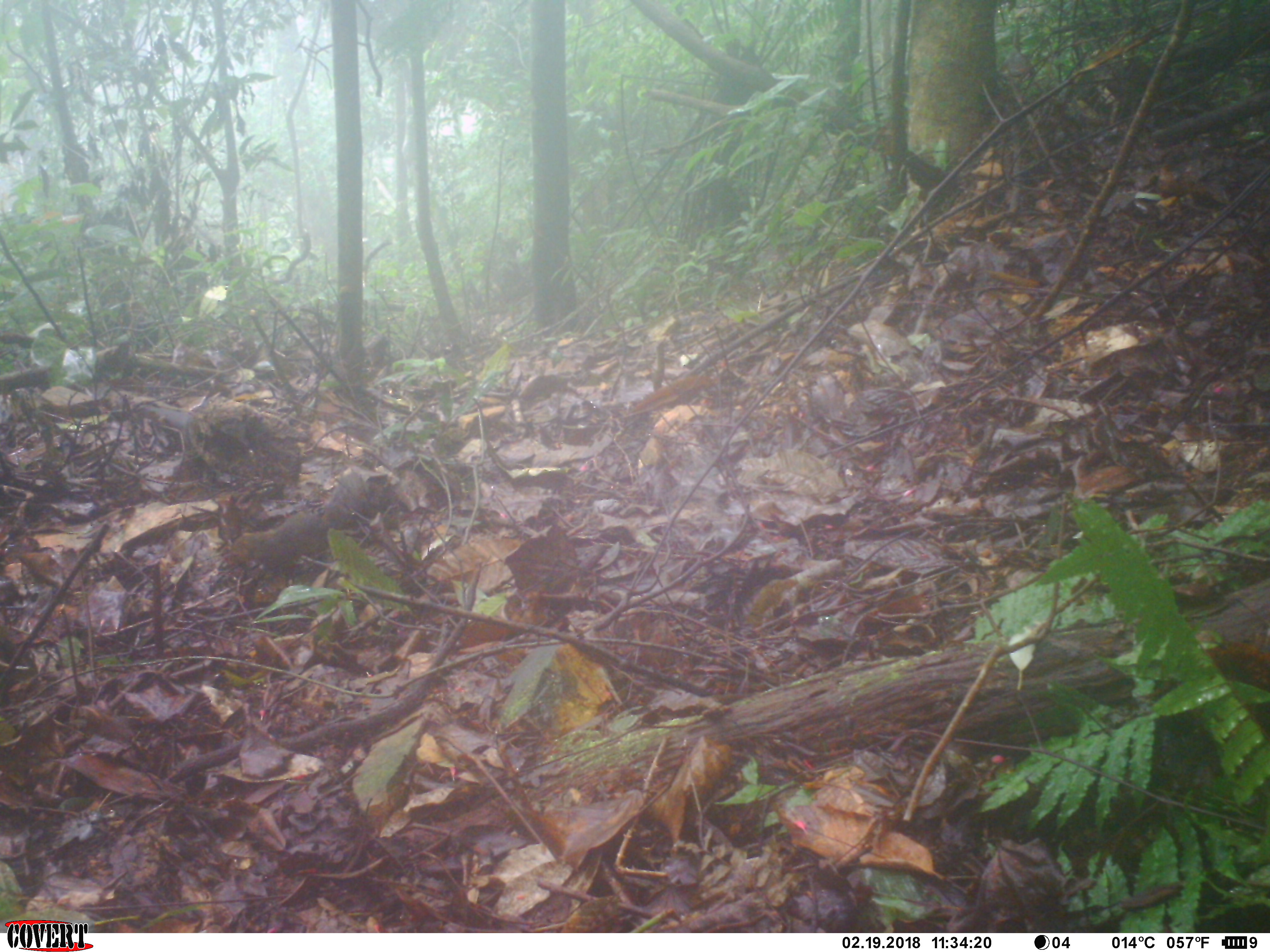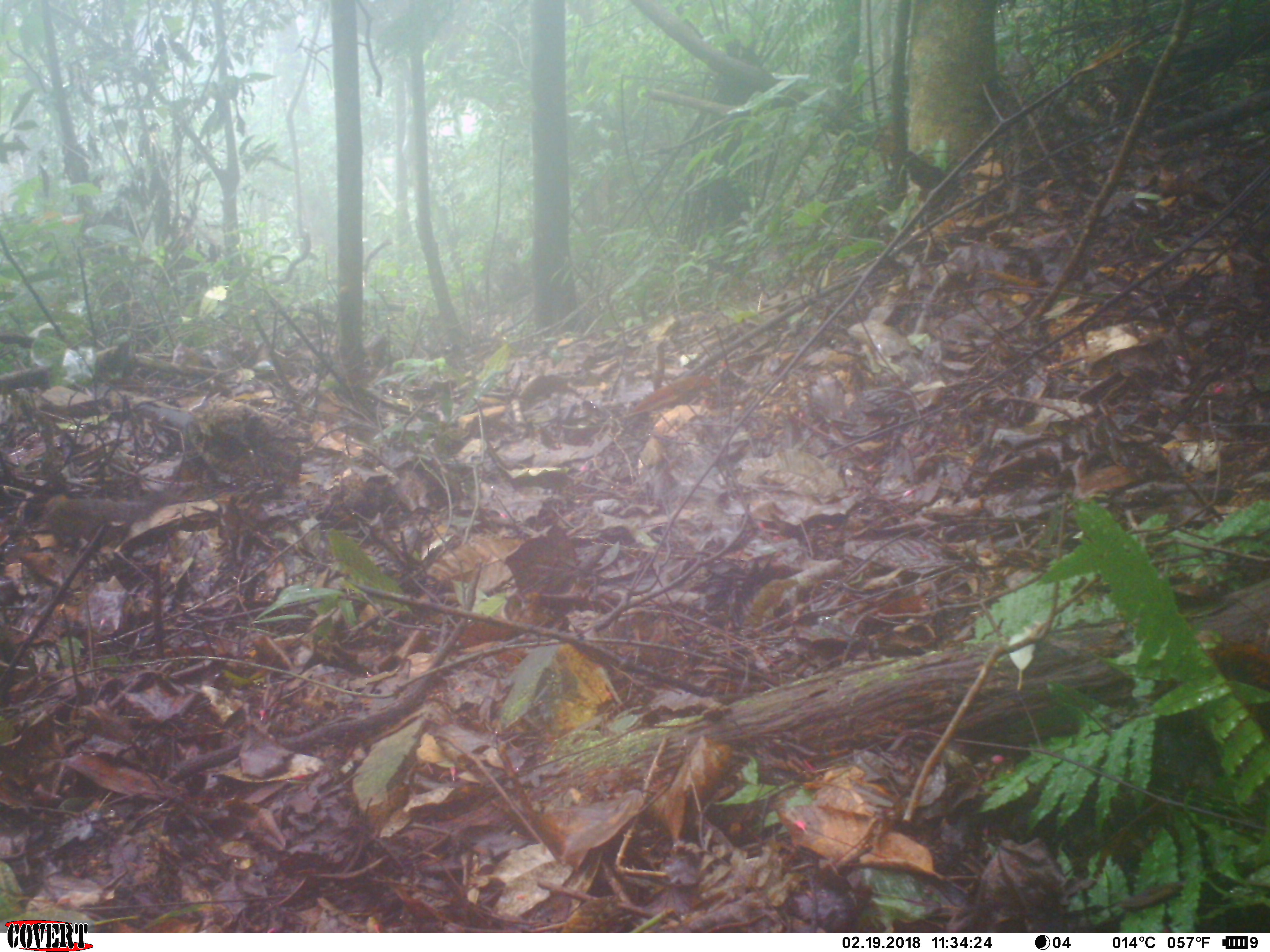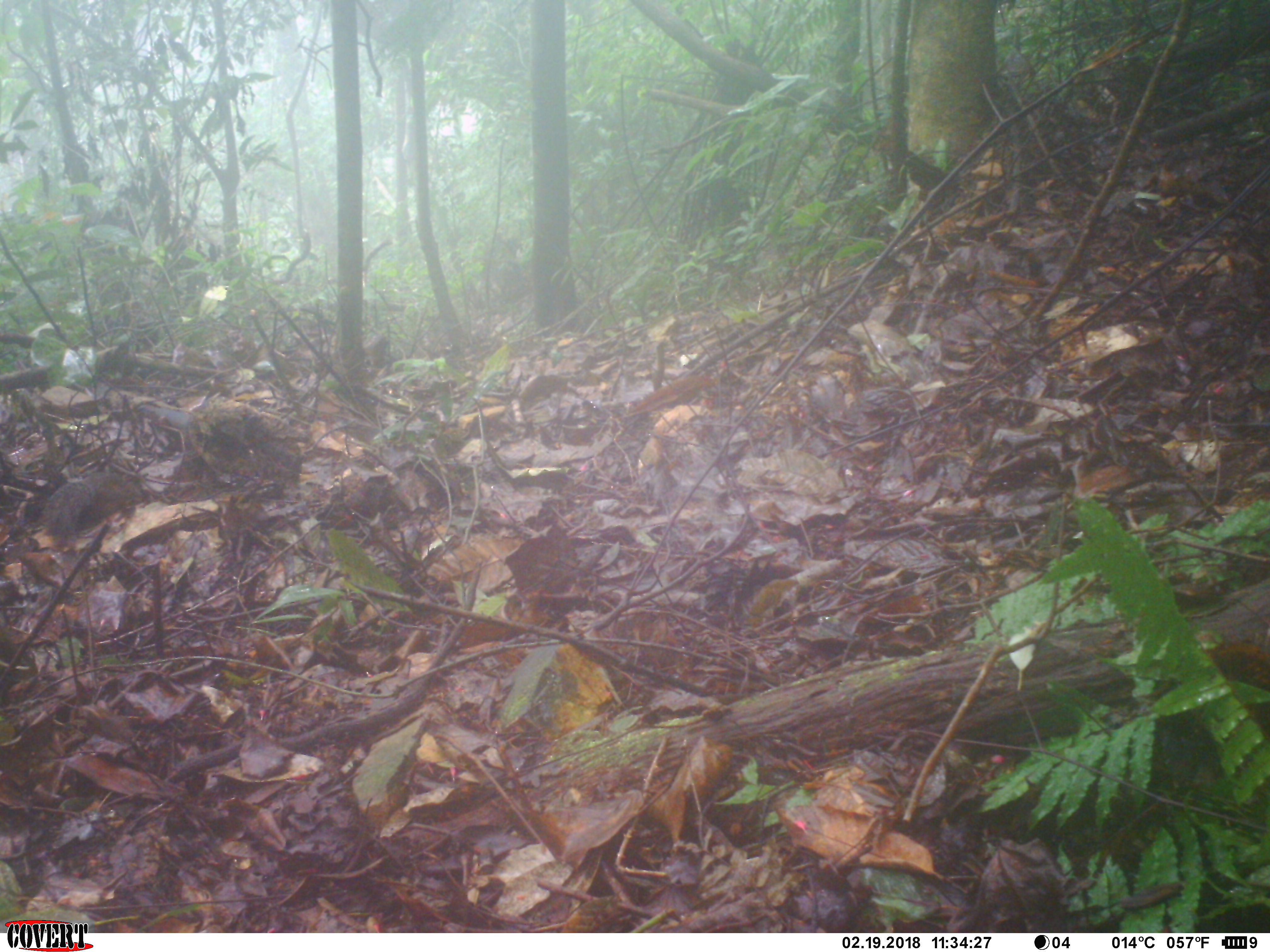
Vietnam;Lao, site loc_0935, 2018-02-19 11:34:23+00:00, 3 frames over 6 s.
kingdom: Animalia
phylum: Chordata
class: Mammalia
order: Rodentia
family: Sciuridae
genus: Dremomys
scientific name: Dremomys rufigenis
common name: red-cheeked squirrel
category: red cheeked squirrel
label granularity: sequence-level